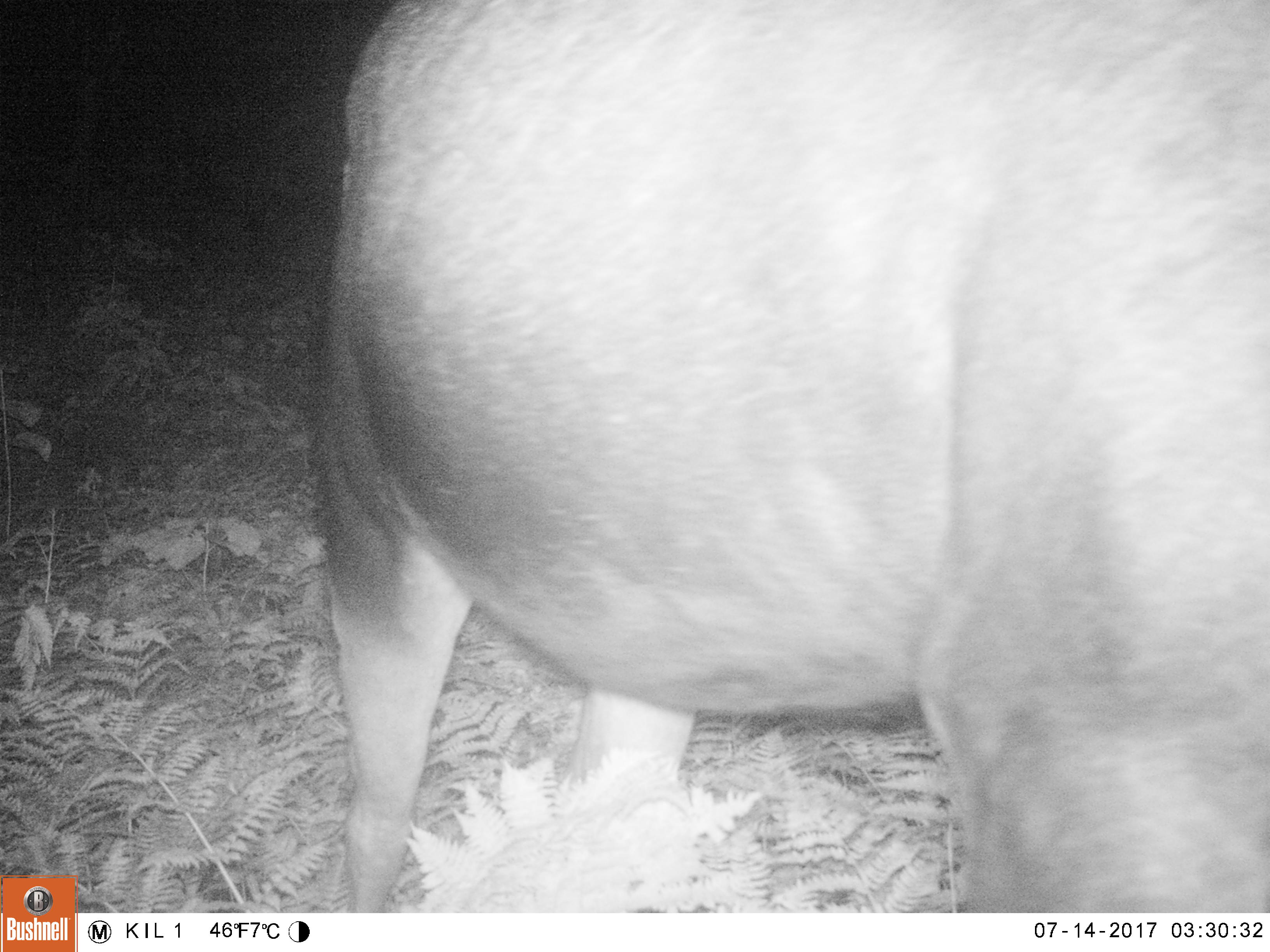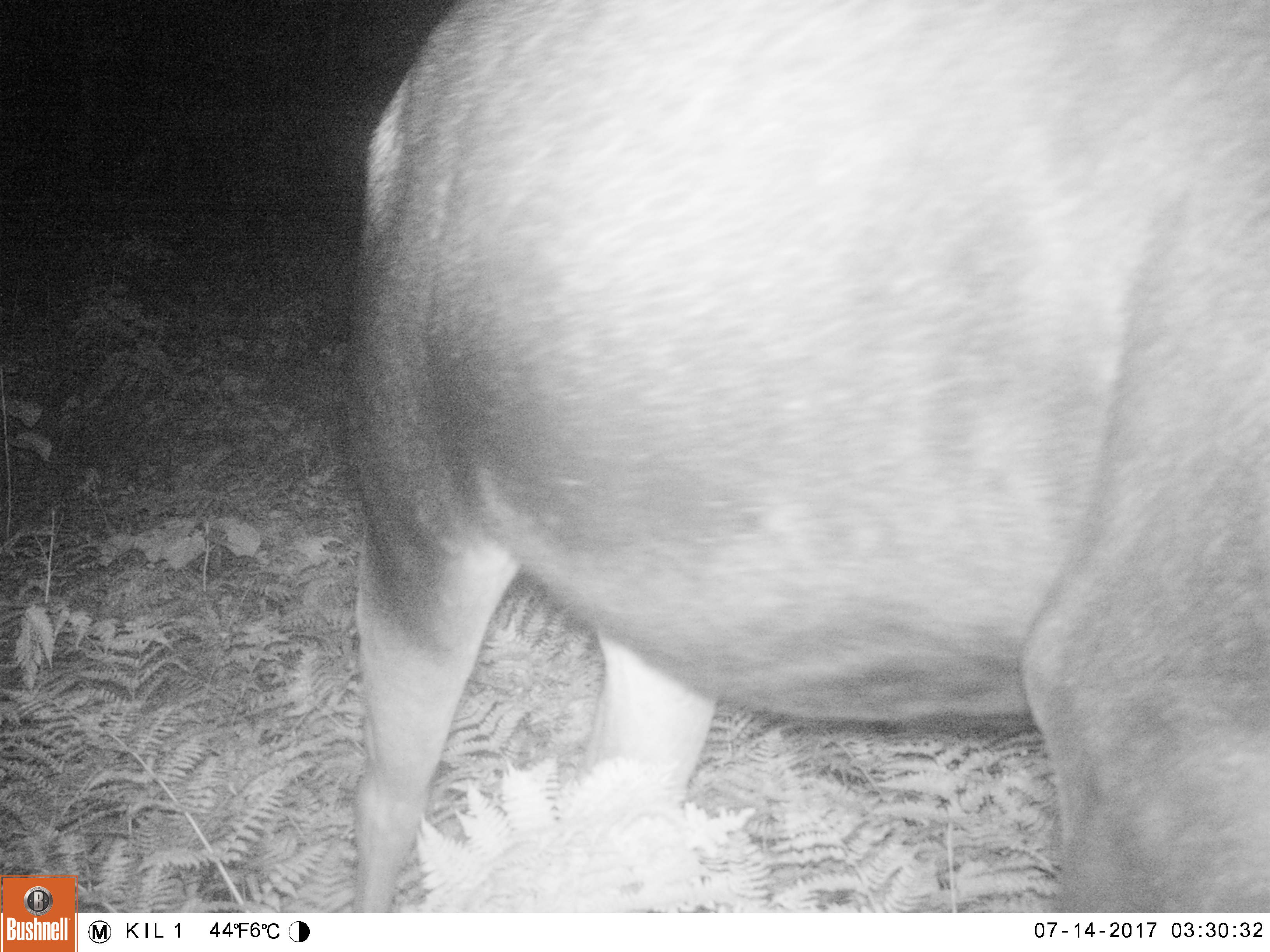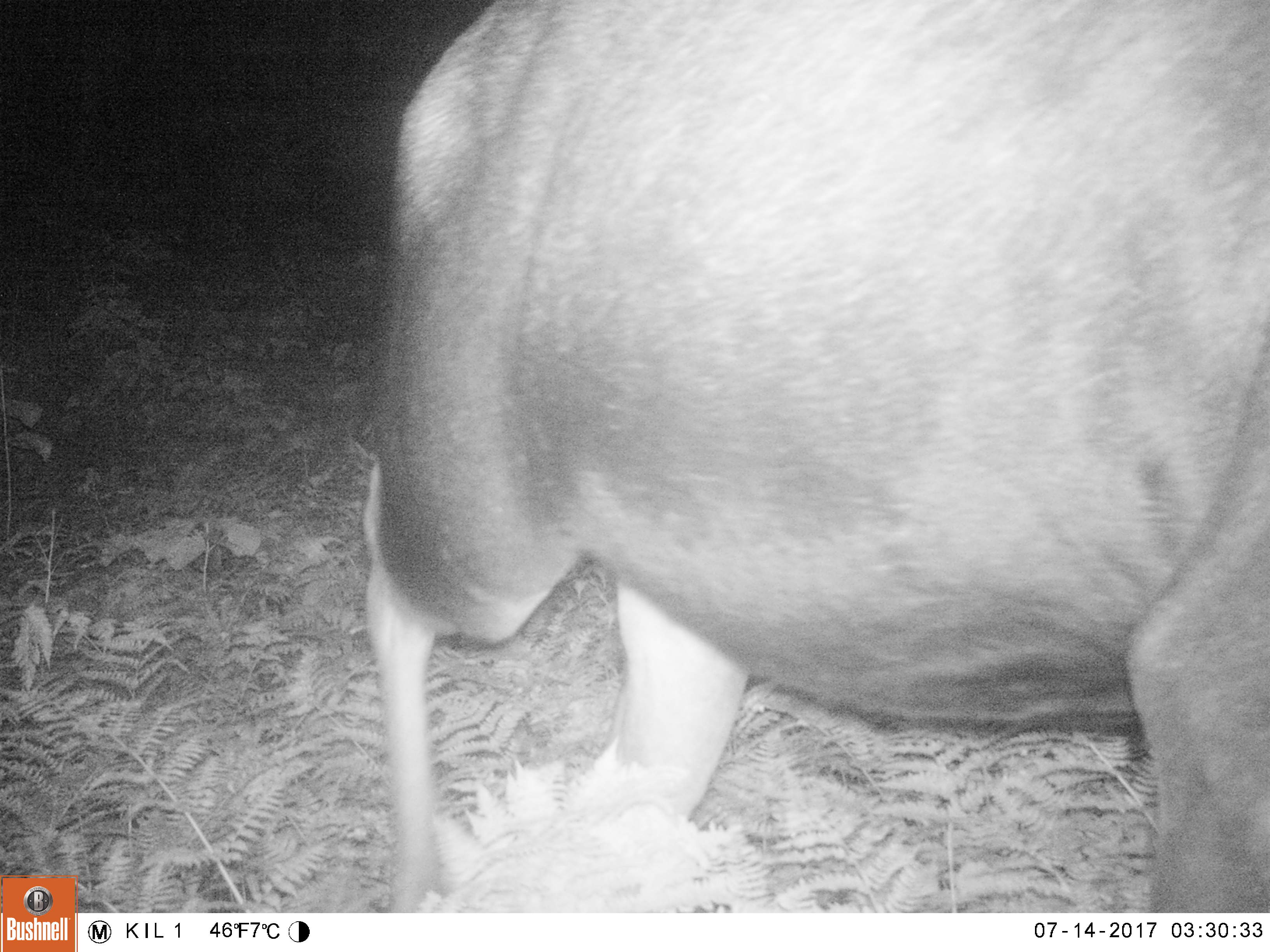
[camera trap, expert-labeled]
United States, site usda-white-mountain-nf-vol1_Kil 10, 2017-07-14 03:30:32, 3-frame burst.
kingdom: Animalia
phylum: Chordata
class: Mammalia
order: Artiodactyla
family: Cervidae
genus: Alces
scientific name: Alces alces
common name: moose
Moose (Alces alces).